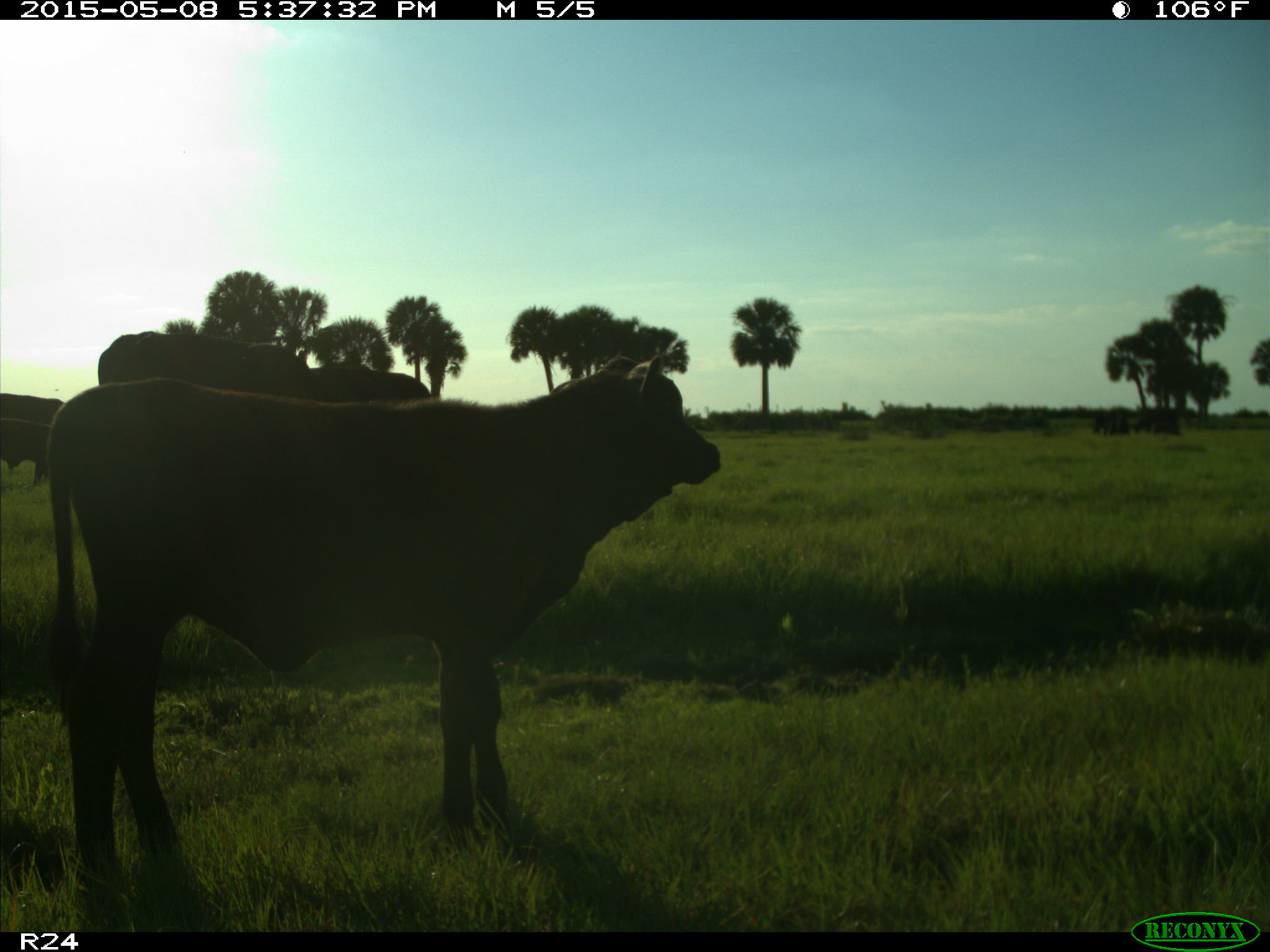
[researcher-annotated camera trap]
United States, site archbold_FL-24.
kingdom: Animalia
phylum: Chordata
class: Mammalia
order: Artiodactyla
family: Bovidae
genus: Bos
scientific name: Bos taurus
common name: domestic cow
Bos taurus (domestic cow).